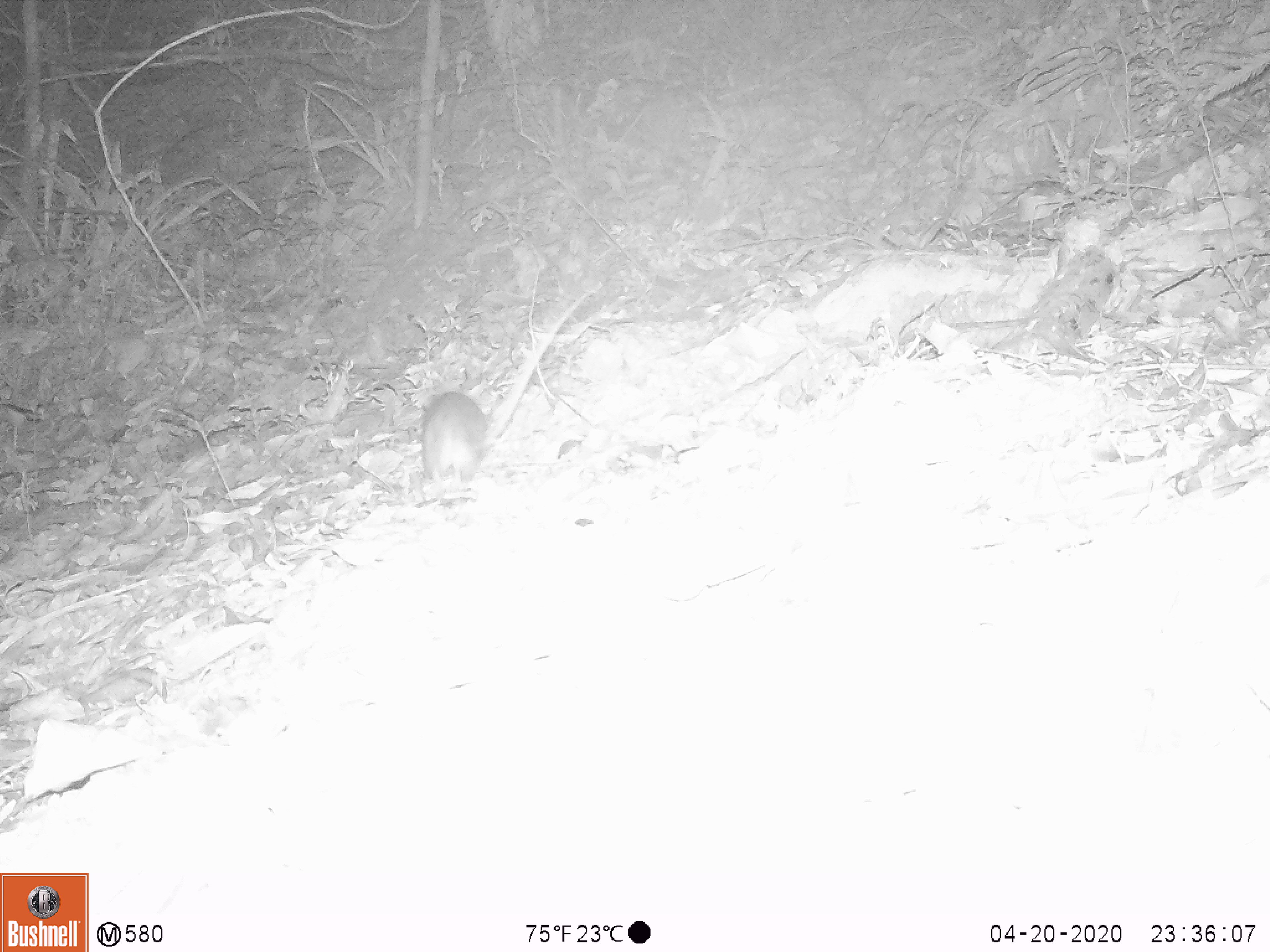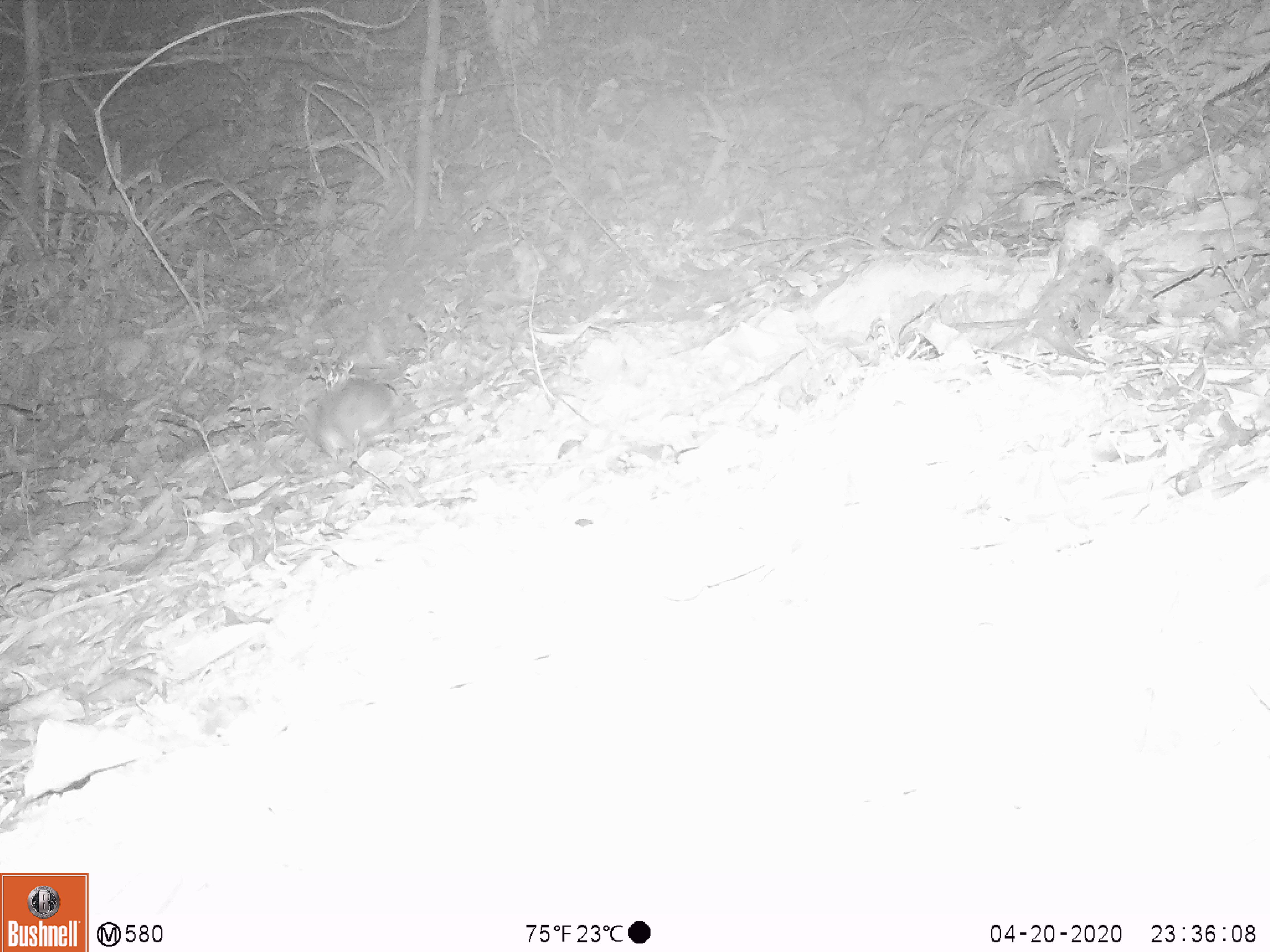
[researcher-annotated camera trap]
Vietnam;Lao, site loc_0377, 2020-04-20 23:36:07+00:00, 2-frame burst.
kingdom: Animalia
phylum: Chordata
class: Mammalia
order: Rodentia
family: Muridae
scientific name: Muridae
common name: old-world mice and rats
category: unidentified murid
Unidentified murid (old-world mice and rats) (Muridae). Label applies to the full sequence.